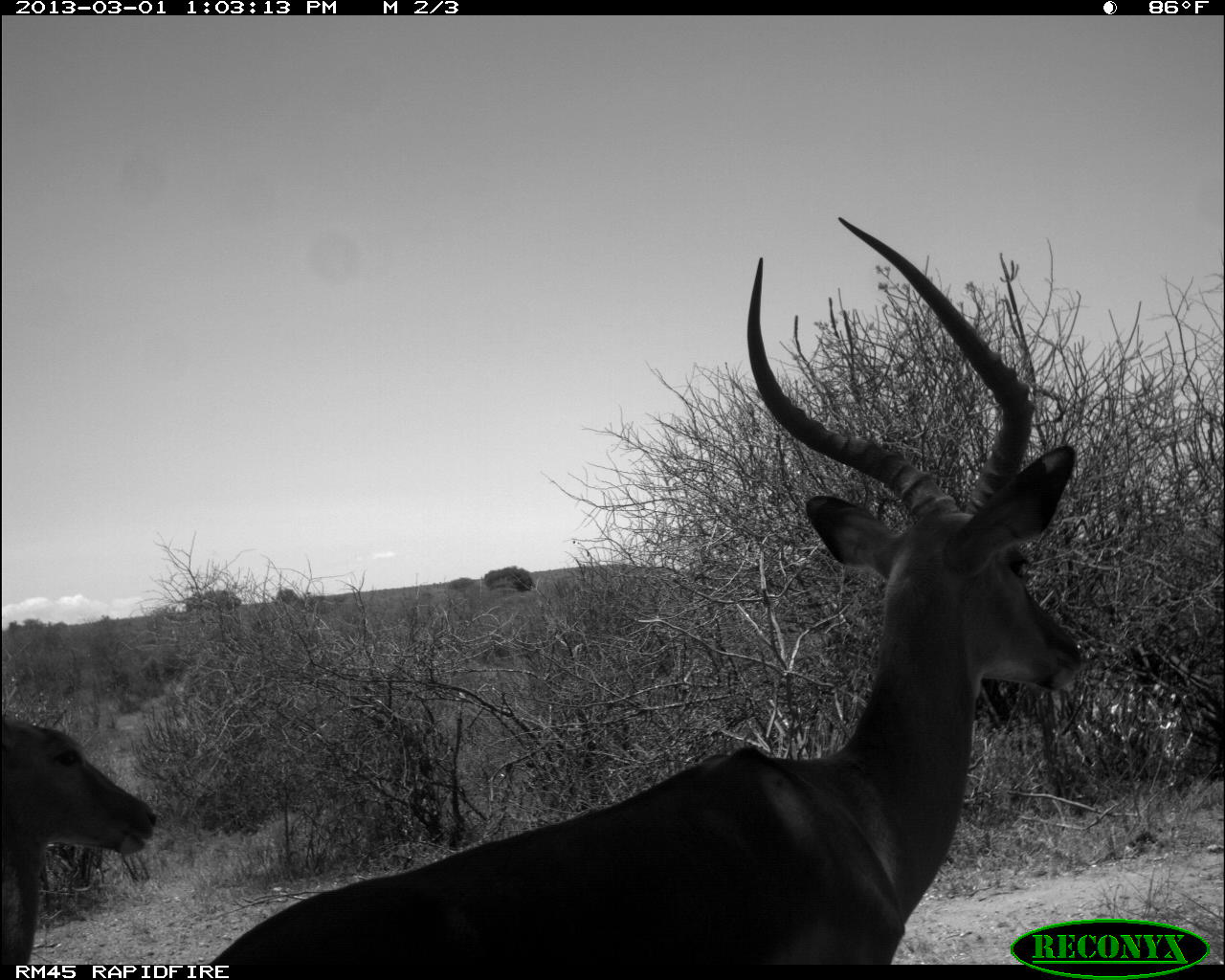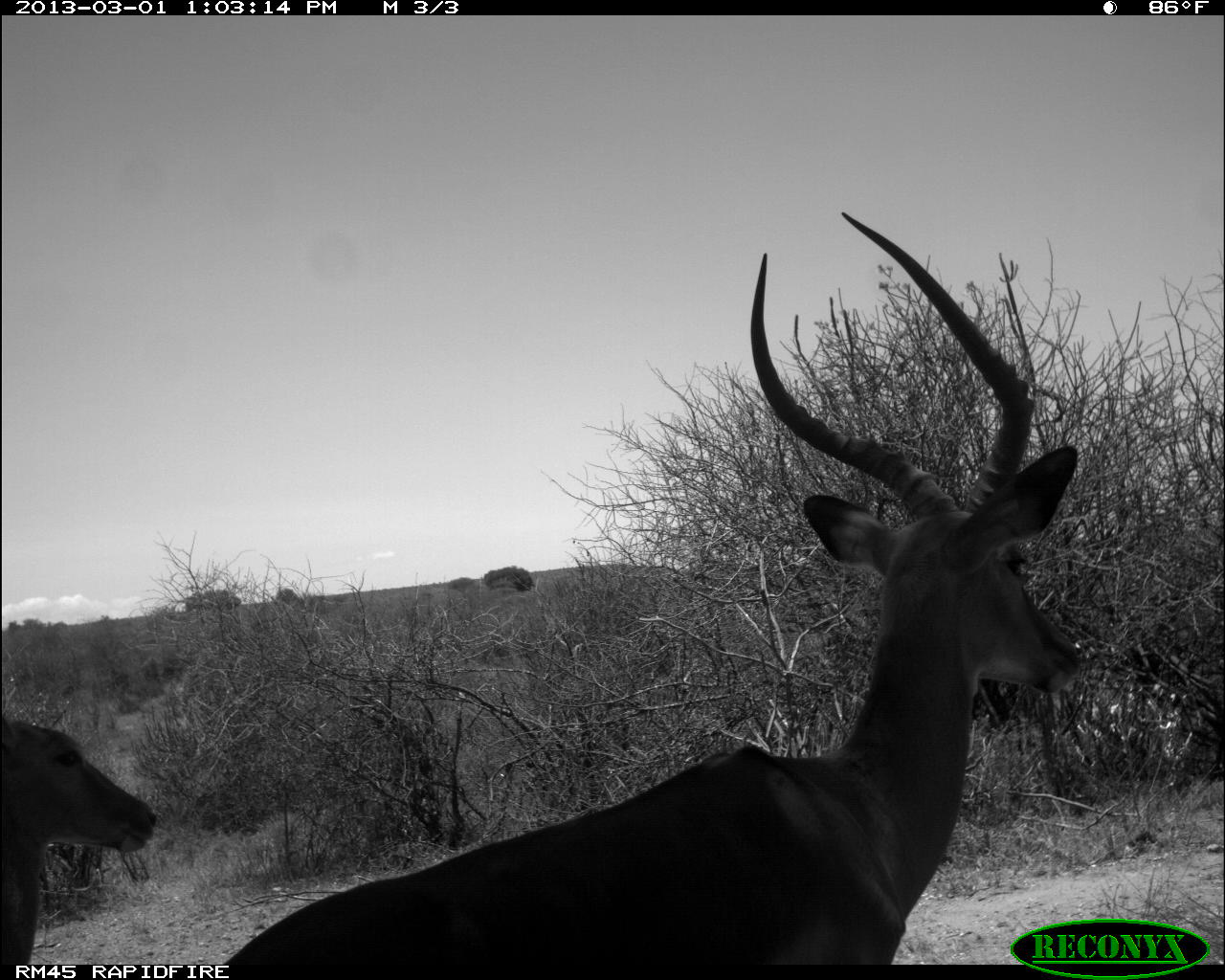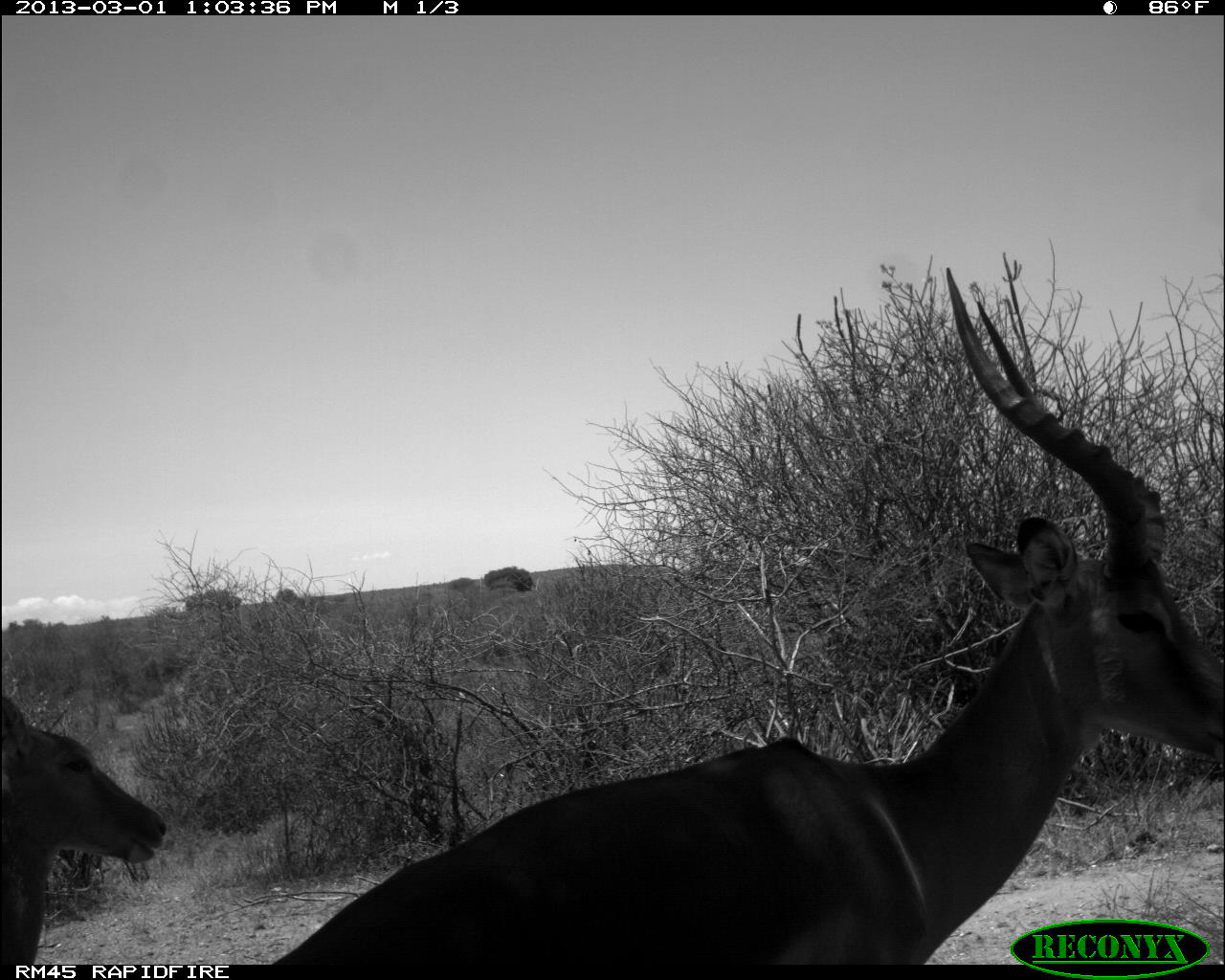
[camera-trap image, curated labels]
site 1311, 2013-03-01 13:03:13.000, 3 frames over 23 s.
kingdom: Animalia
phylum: Chordata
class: Mammalia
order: Artiodactyla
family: Bovidae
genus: Aepyceros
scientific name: Aepyceros melampus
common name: impala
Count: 2.